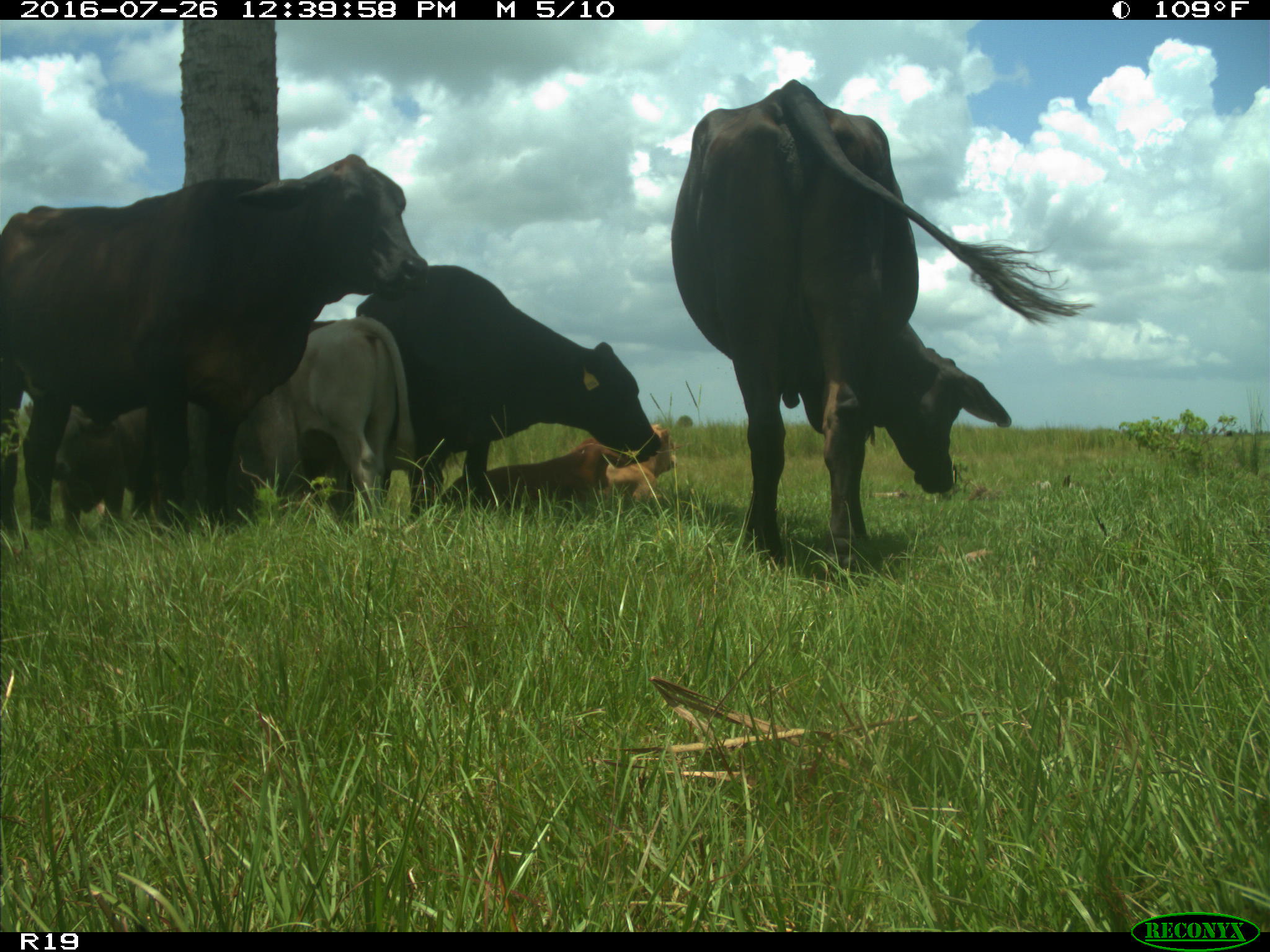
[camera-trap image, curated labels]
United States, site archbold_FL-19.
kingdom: Animalia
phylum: Chordata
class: Mammalia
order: Artiodactyla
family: Bovidae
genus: Bos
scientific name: Bos taurus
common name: domestic cow